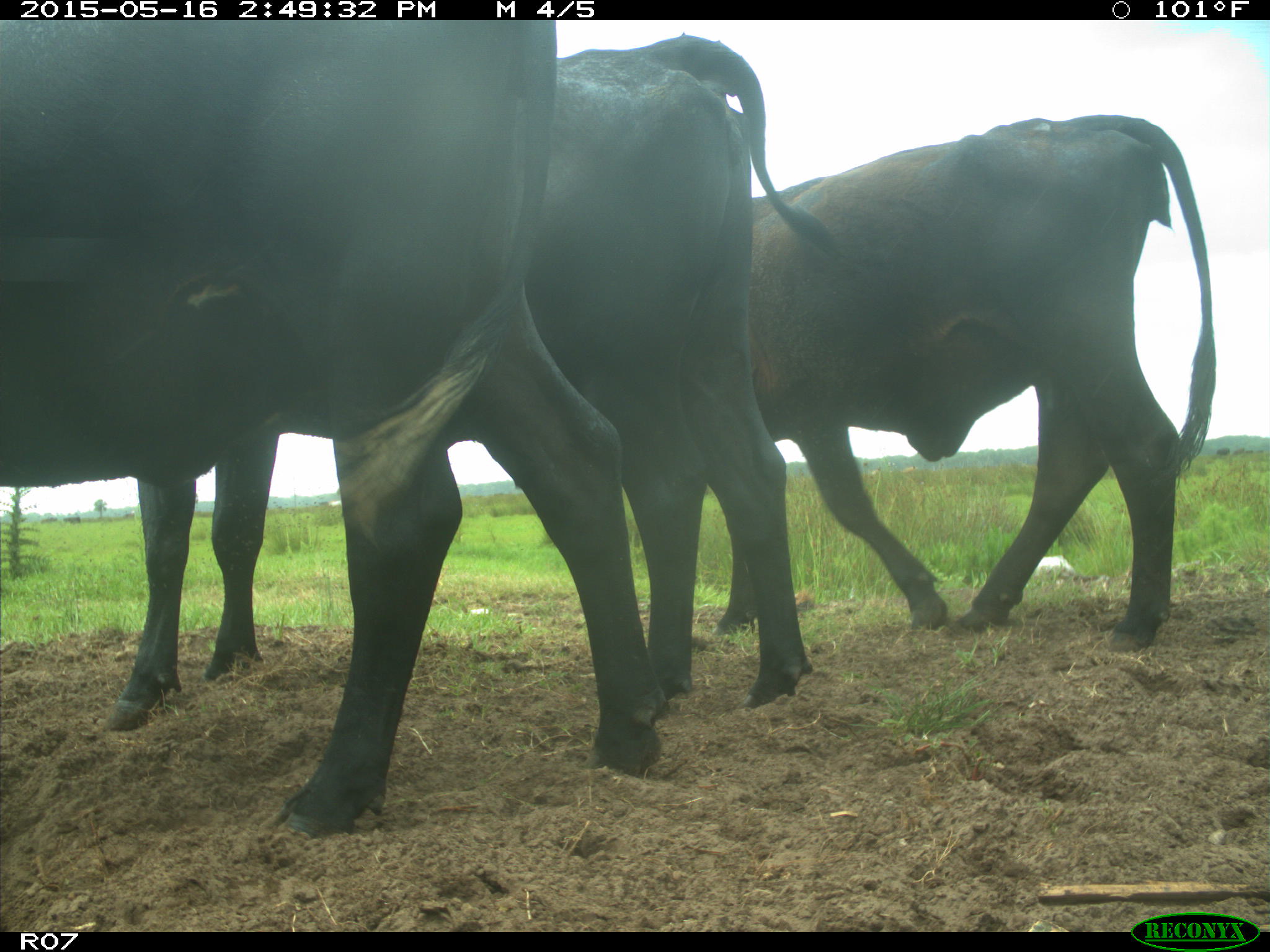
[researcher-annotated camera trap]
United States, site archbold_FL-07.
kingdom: Animalia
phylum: Chordata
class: Mammalia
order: Artiodactyla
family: Bovidae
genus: Bos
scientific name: Bos taurus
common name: domestic cow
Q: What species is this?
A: Bos taurus (domestic cow).